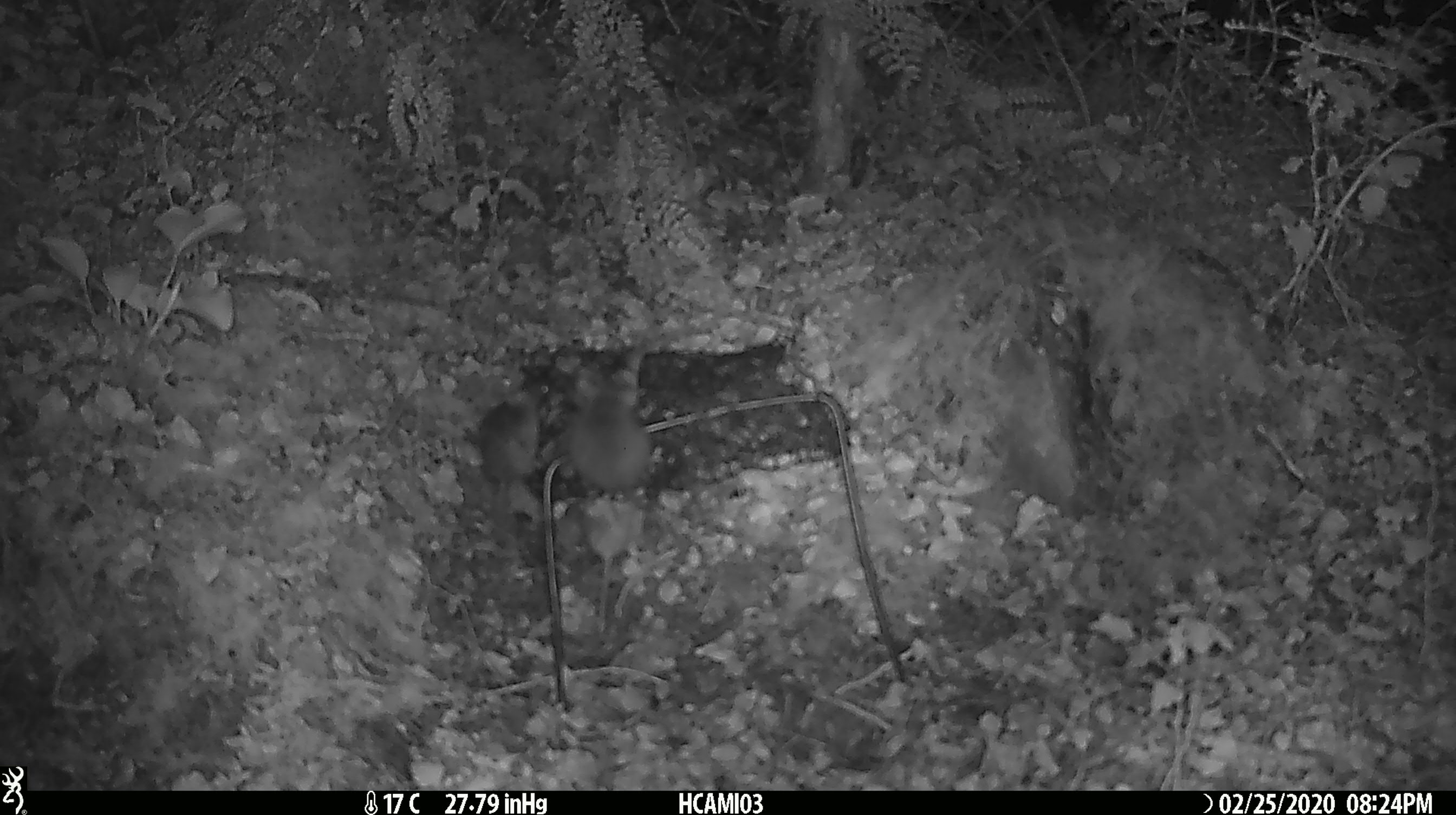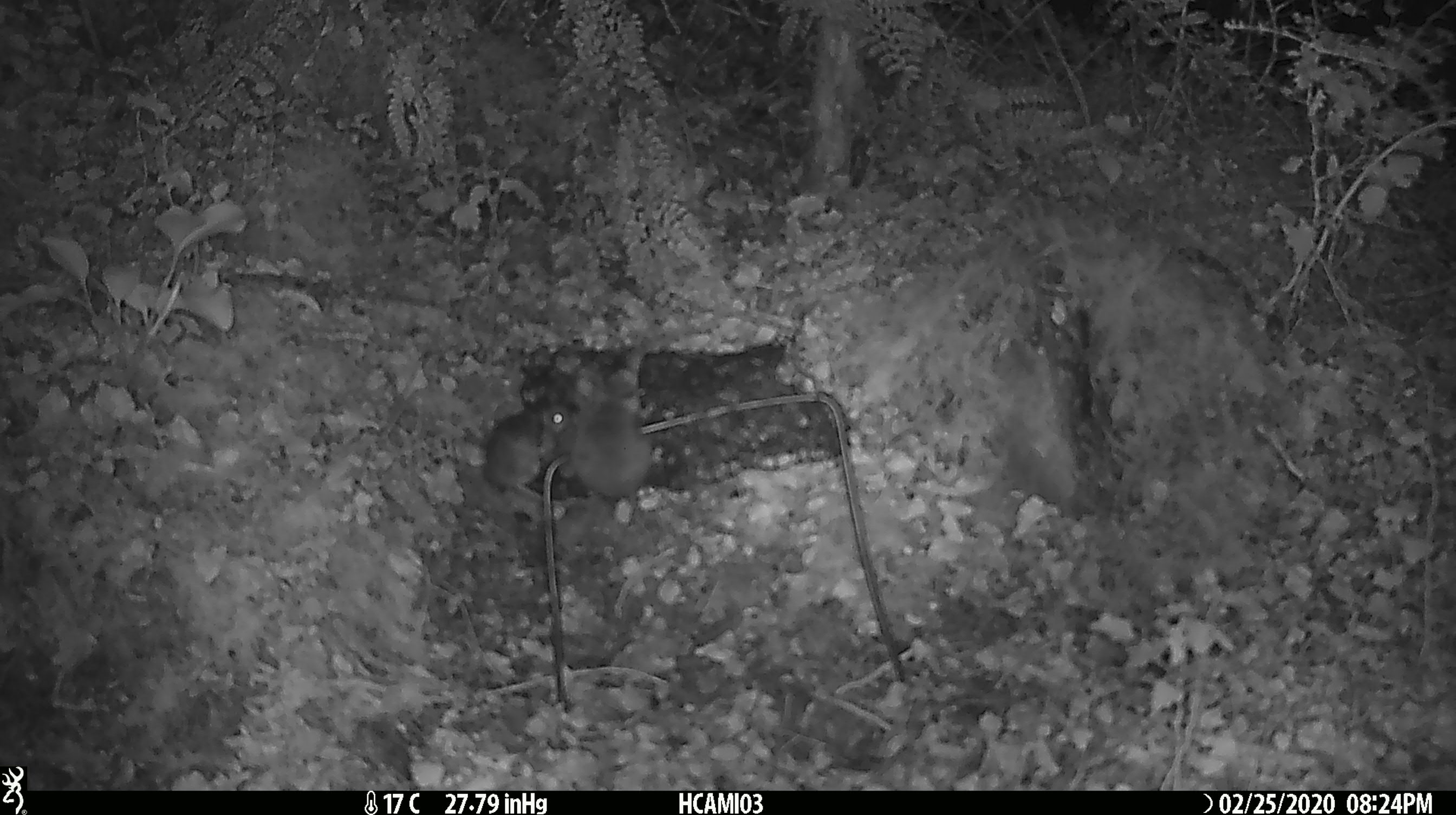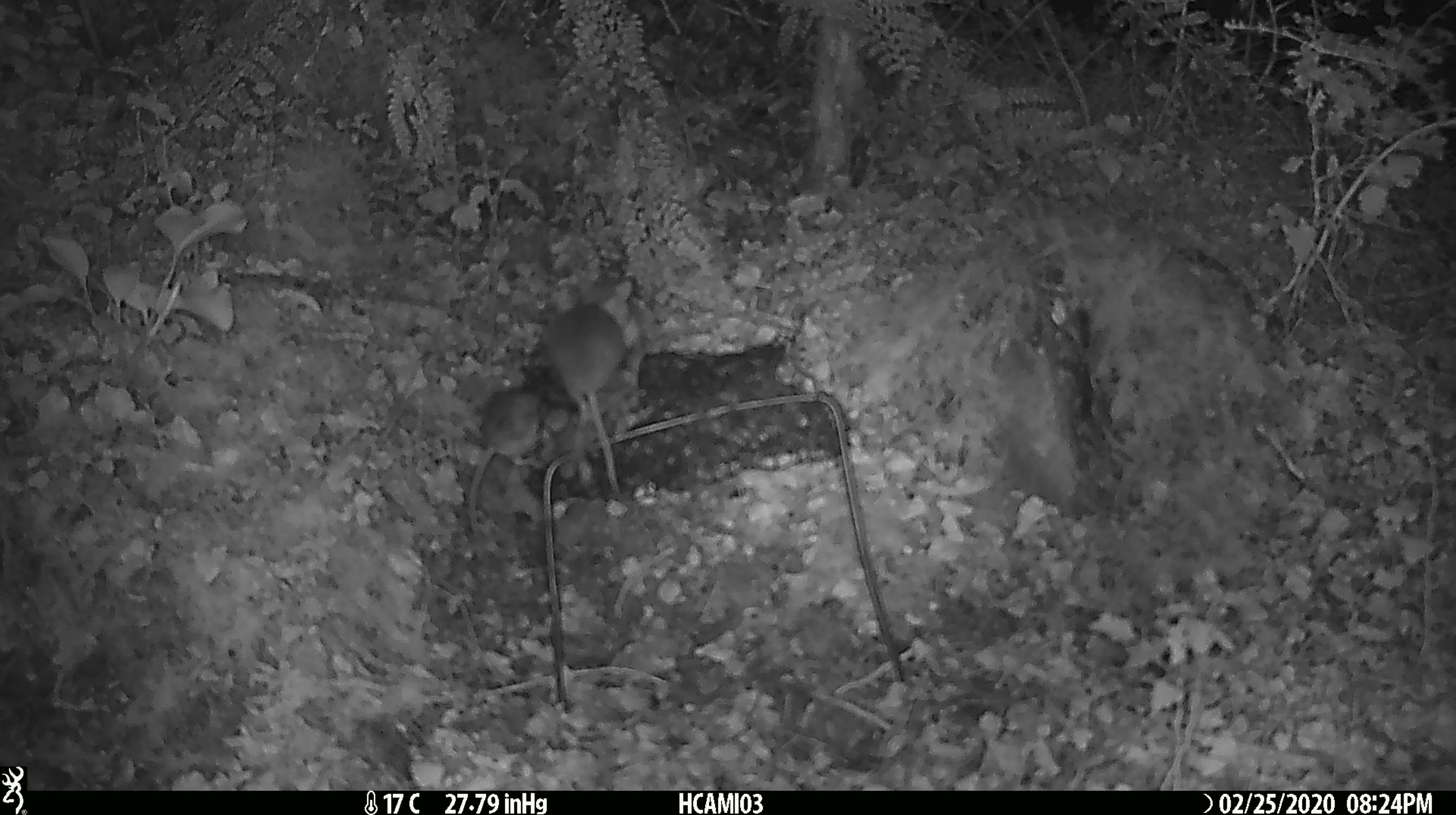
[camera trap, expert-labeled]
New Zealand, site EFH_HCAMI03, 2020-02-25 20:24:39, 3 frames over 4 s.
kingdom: Animalia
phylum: Chordata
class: Mammalia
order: Rodentia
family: Muridae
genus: Mus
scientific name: Mus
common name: mouse